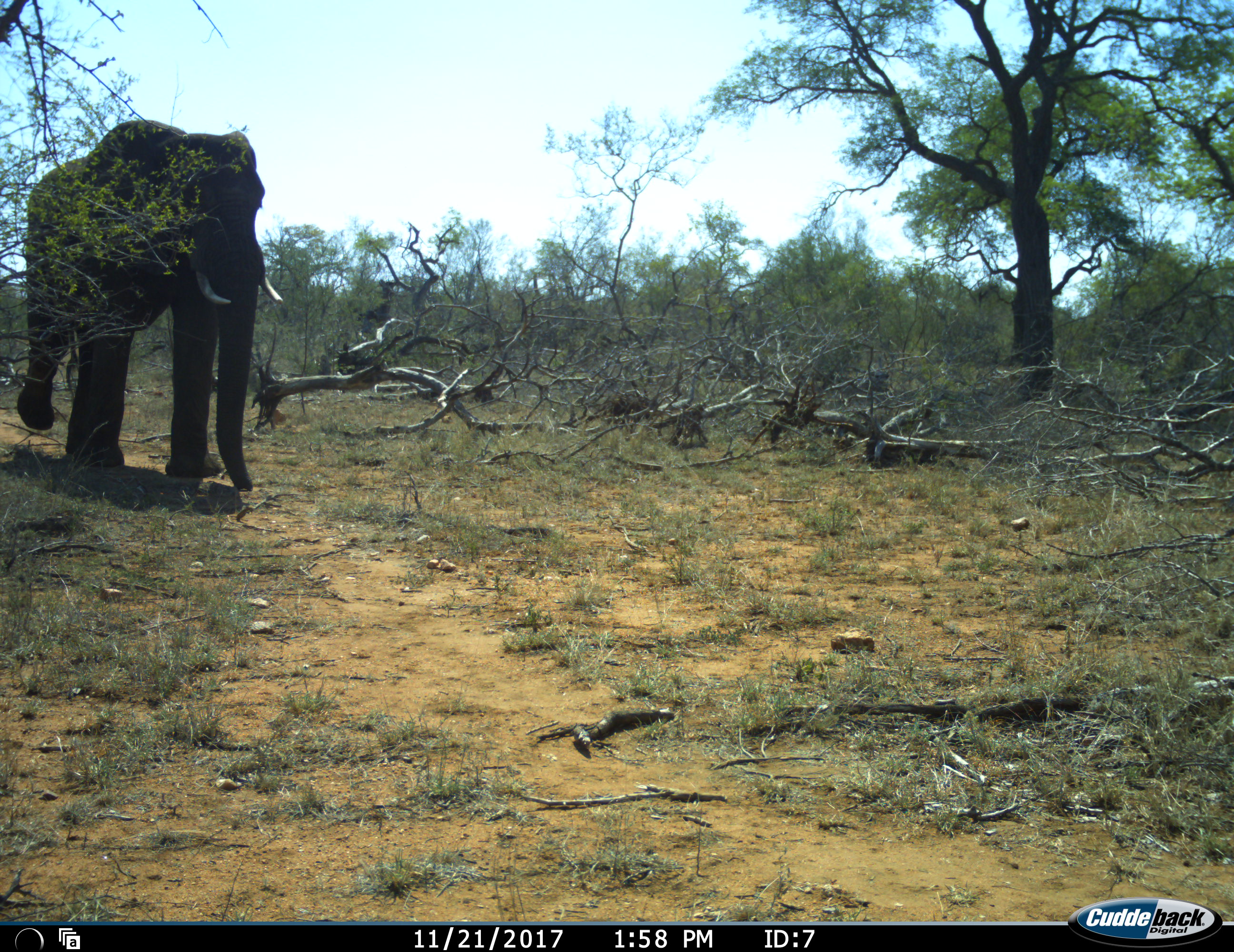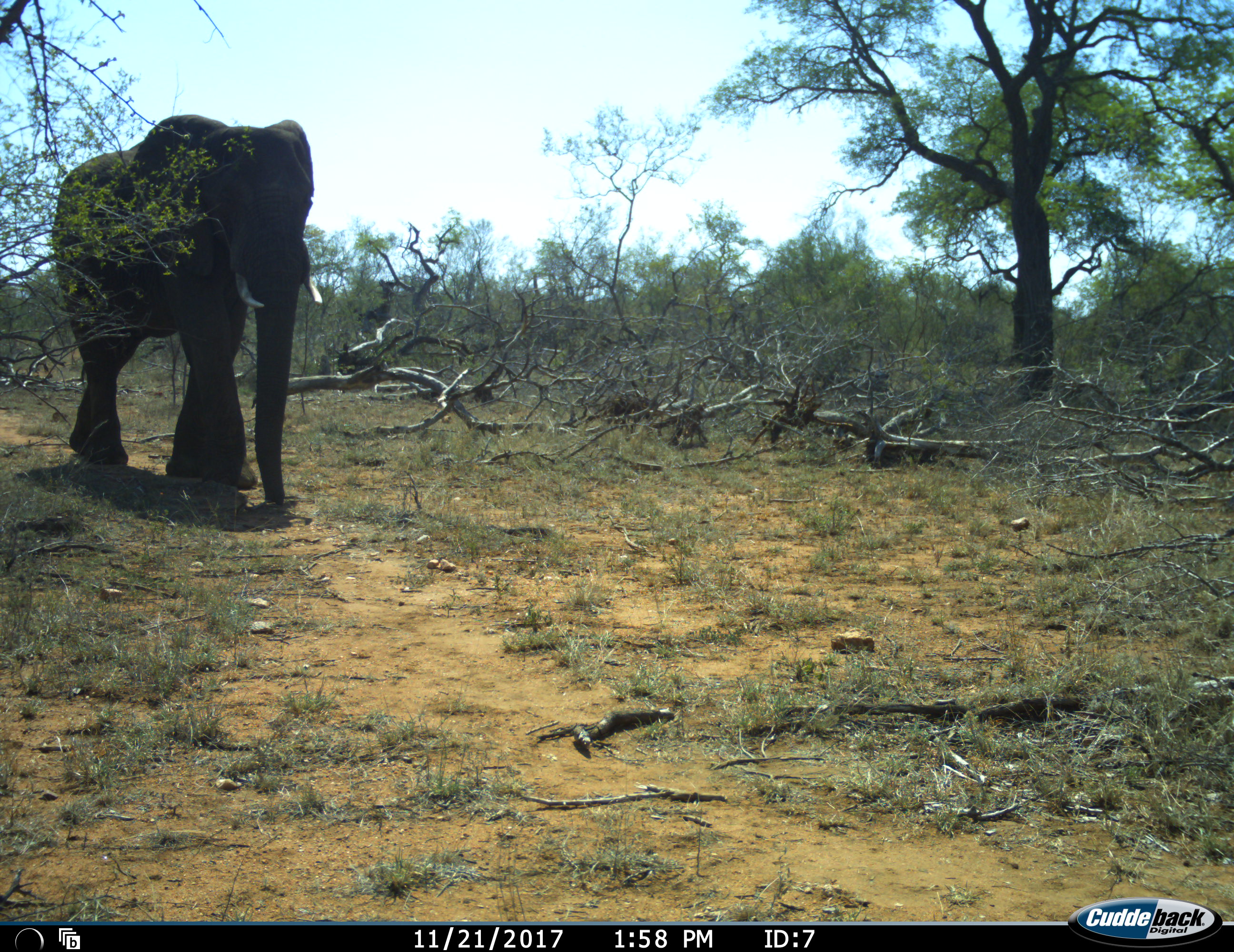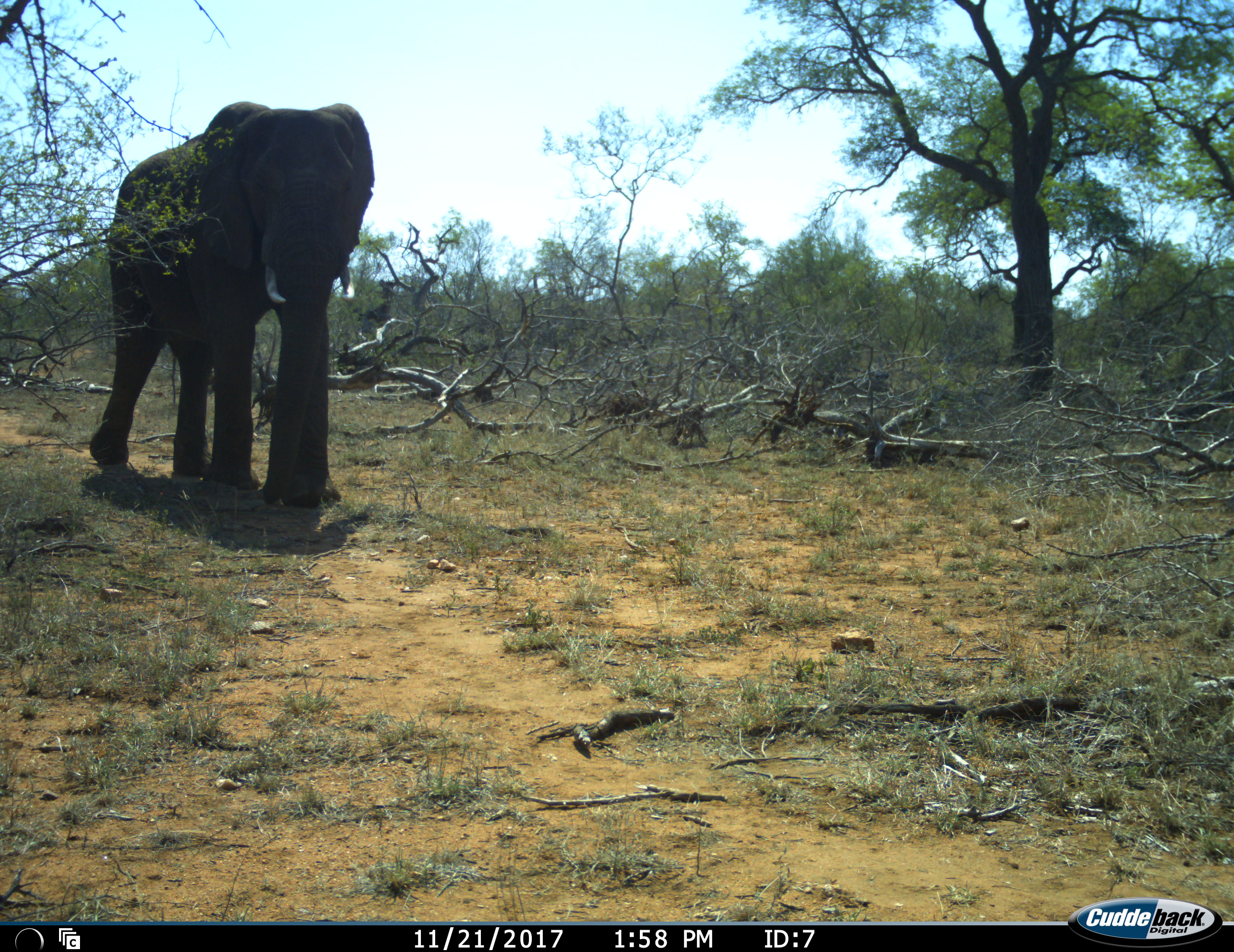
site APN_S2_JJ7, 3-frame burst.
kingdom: Animalia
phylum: Chordata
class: Mammalia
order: Proboscidea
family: Elephantidae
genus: Loxodonta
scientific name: Loxodonta africana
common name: african bush elephant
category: elephant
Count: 1.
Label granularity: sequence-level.